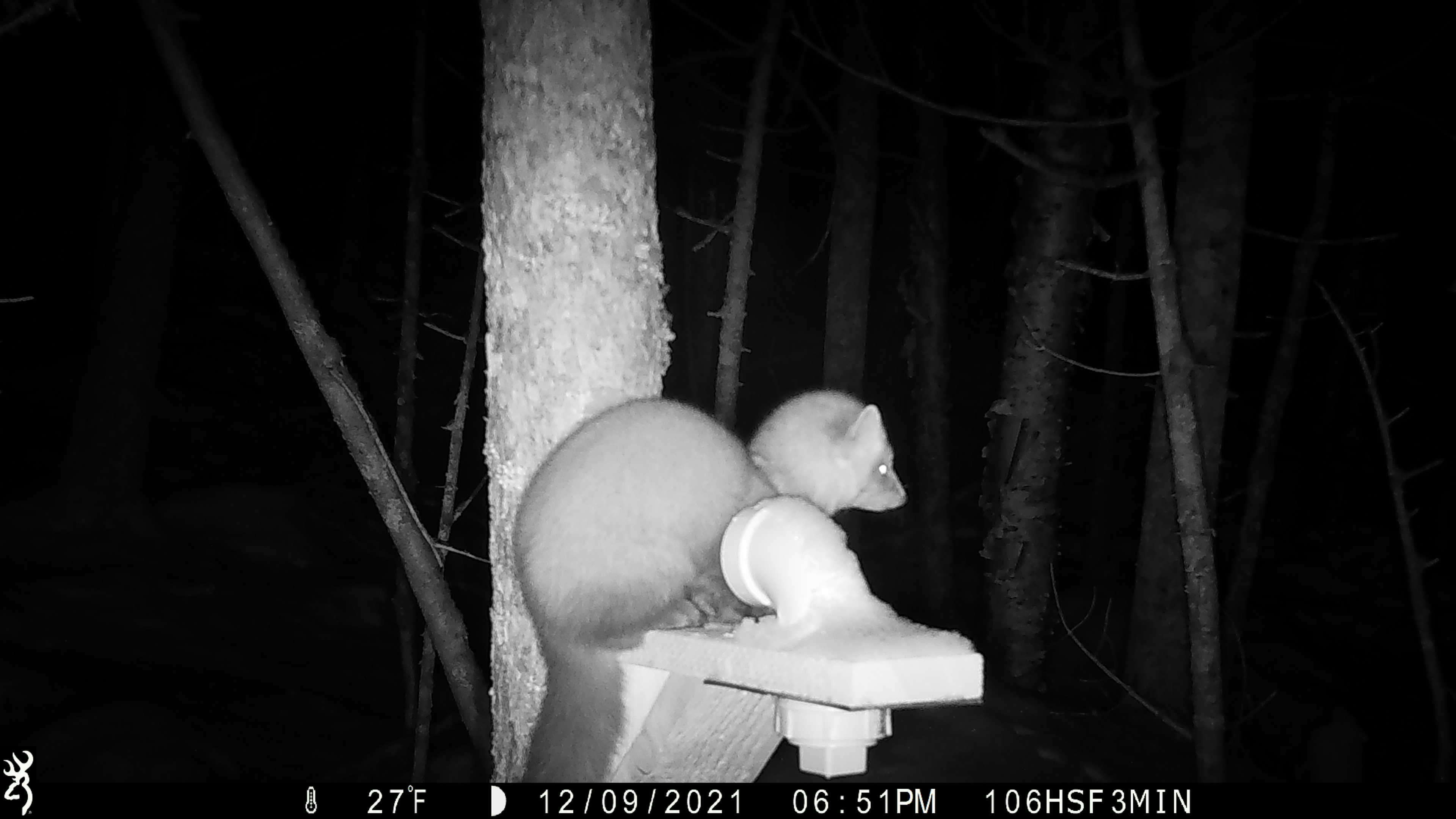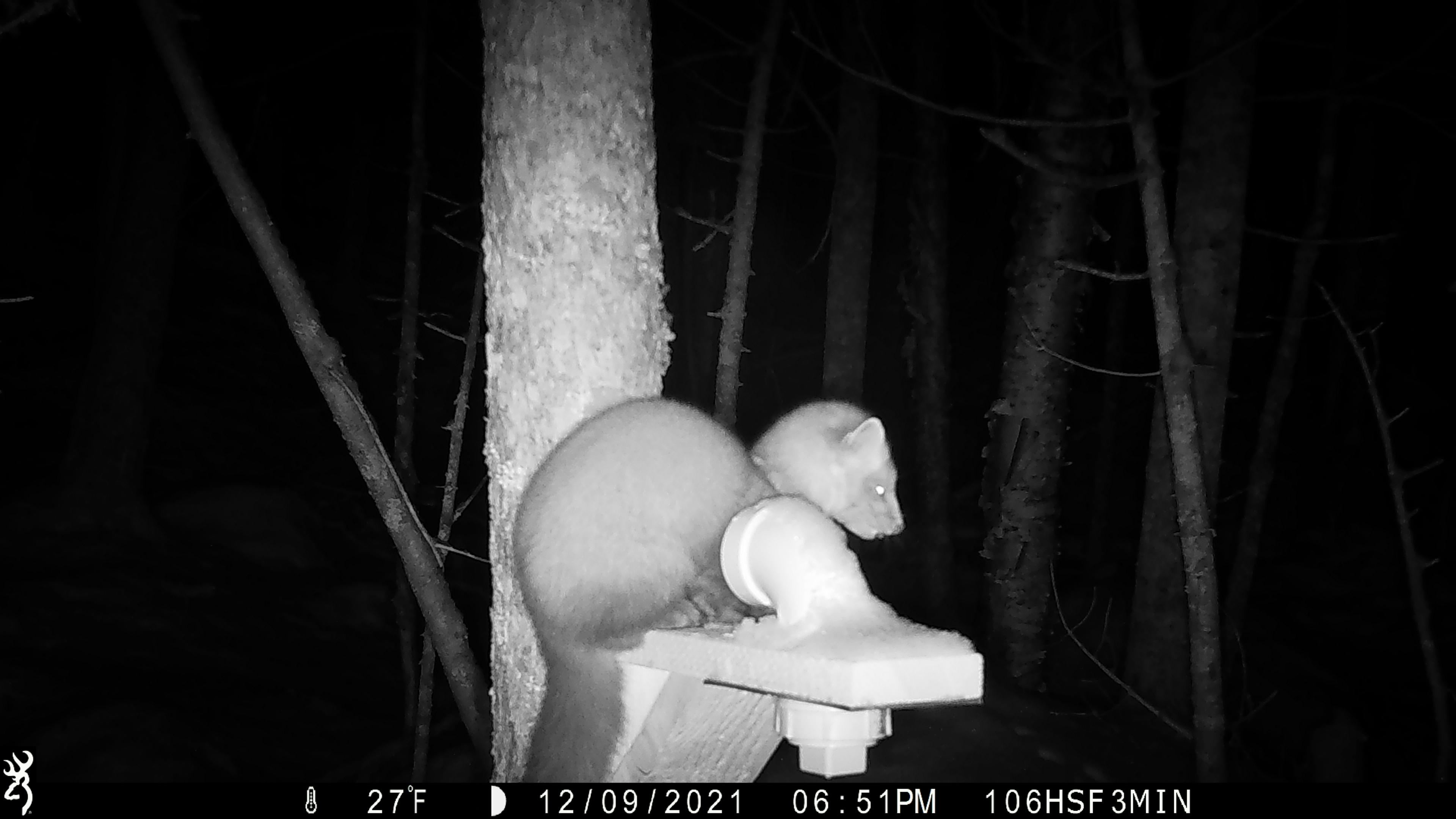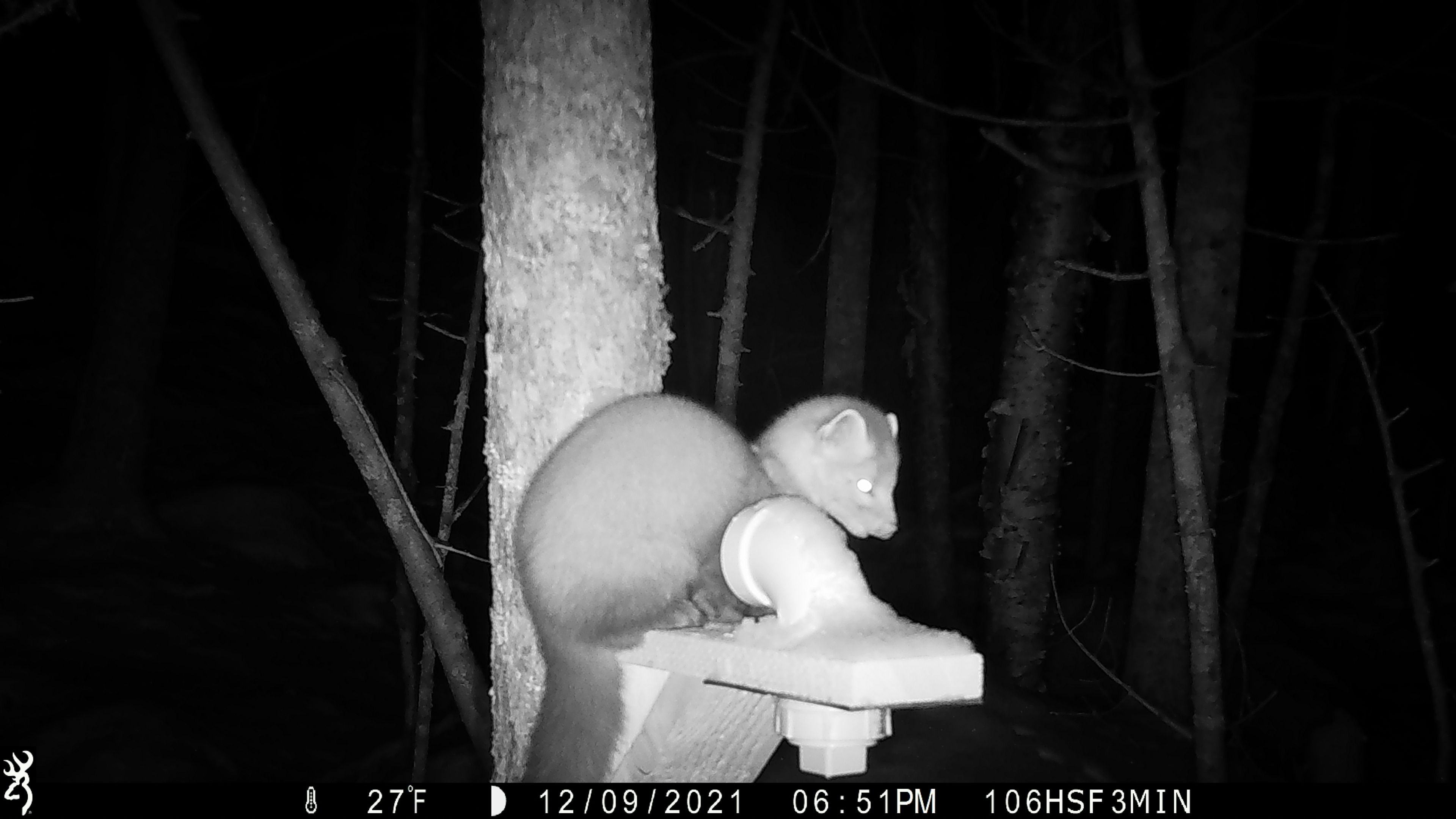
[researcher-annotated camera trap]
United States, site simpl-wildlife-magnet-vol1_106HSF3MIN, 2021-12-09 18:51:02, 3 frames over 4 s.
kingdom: Animalia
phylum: Chordata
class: Mammalia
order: Carnivora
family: Mustelidae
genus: Martes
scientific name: Martes americana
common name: american marten